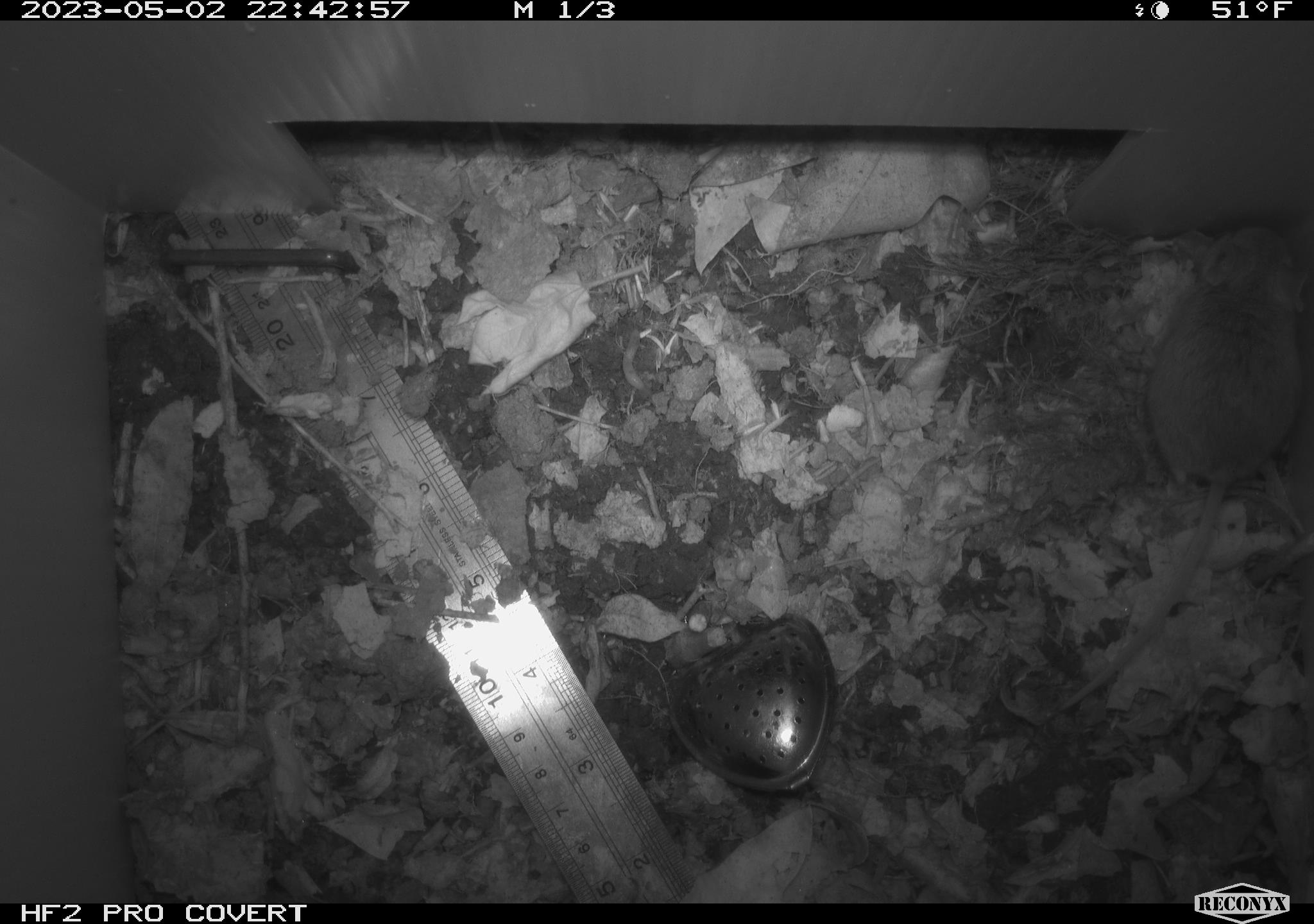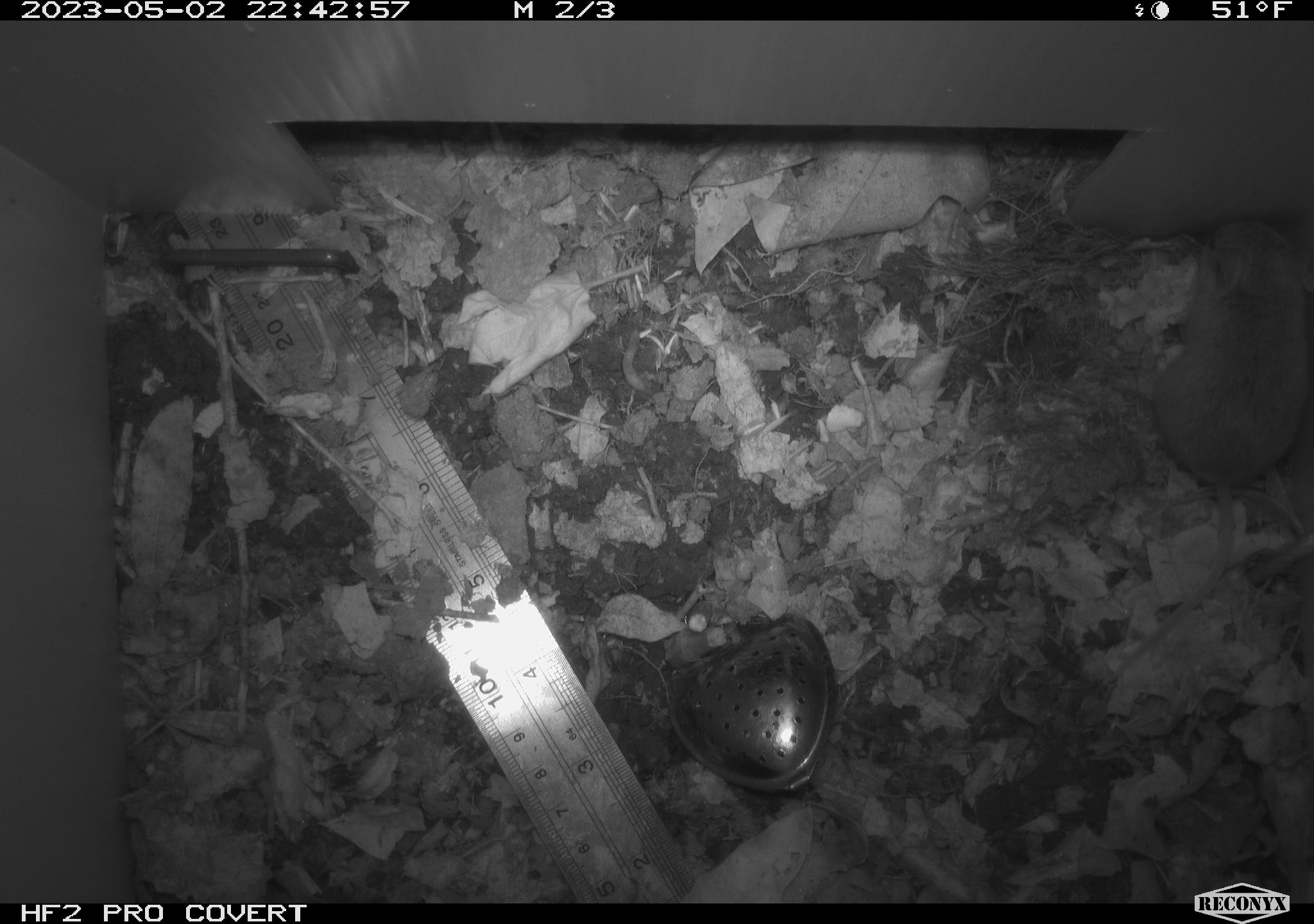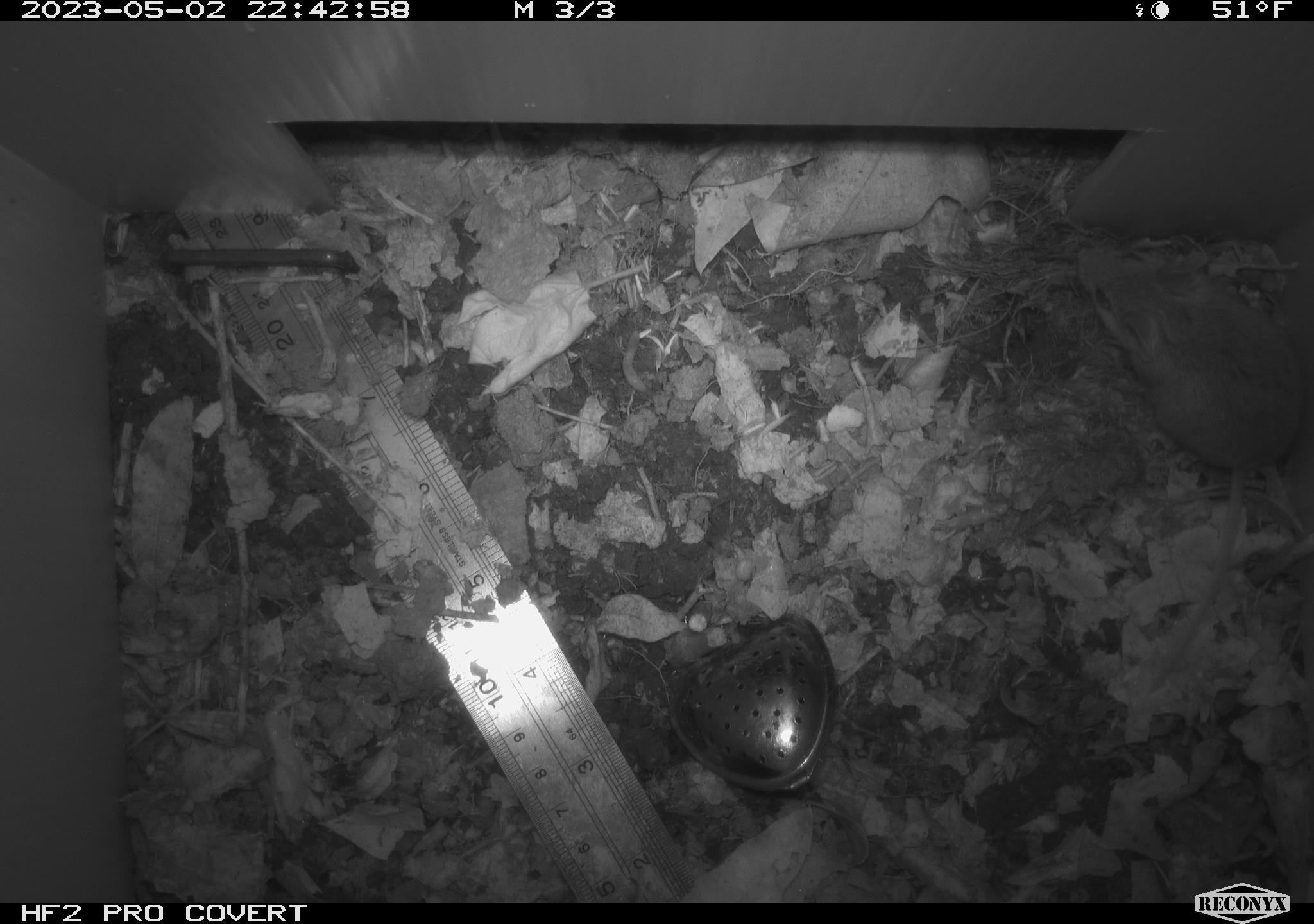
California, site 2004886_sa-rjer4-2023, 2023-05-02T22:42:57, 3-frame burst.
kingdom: Animalia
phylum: Chordata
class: Mammalia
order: Rodentia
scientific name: Rodentia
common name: mouse species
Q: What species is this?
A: Mouse species (Rodentia).